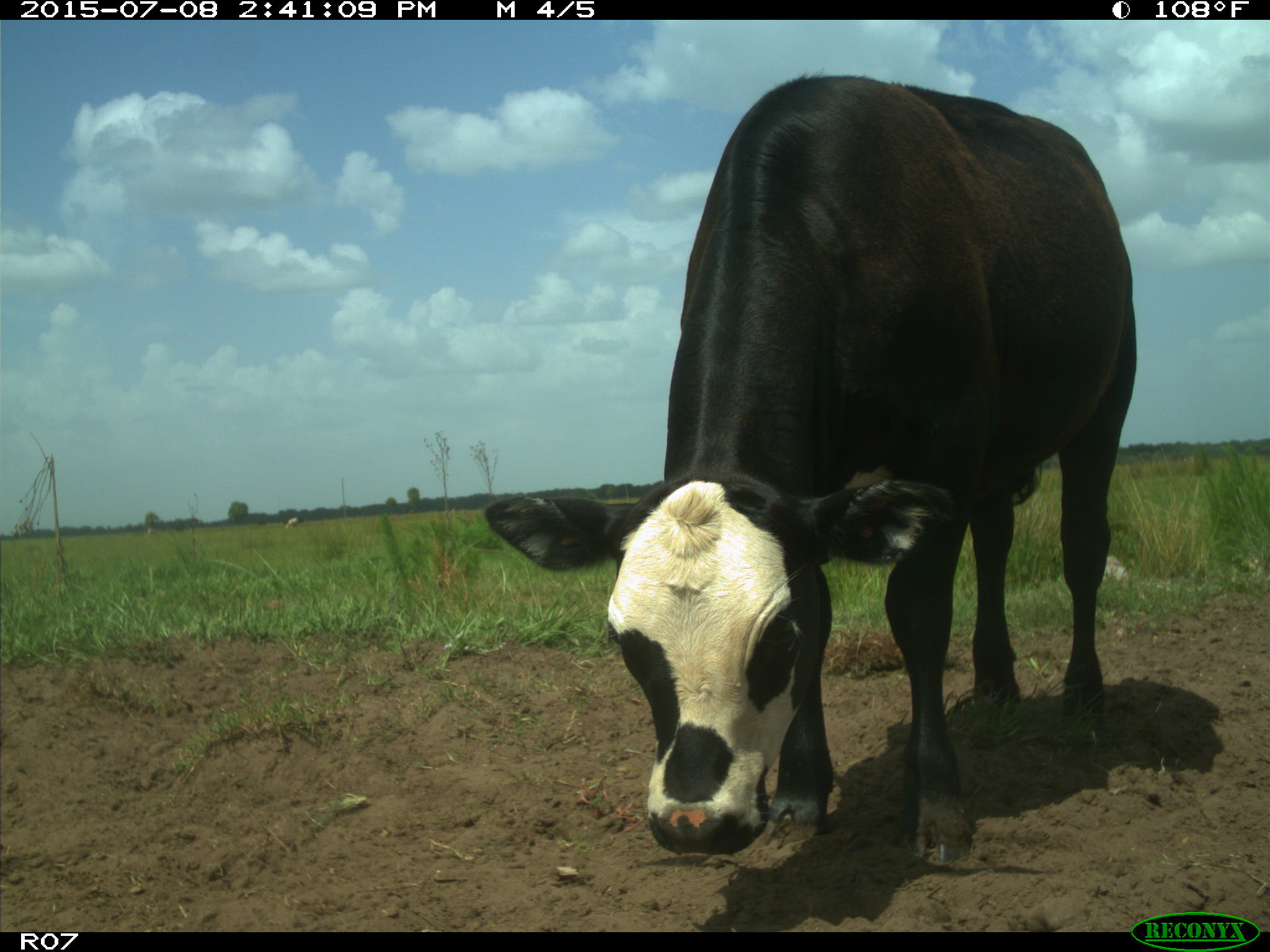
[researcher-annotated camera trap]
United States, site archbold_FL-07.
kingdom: Animalia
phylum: Chordata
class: Mammalia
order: Artiodactyla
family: Bovidae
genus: Bos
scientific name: Bos taurus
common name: domestic cow